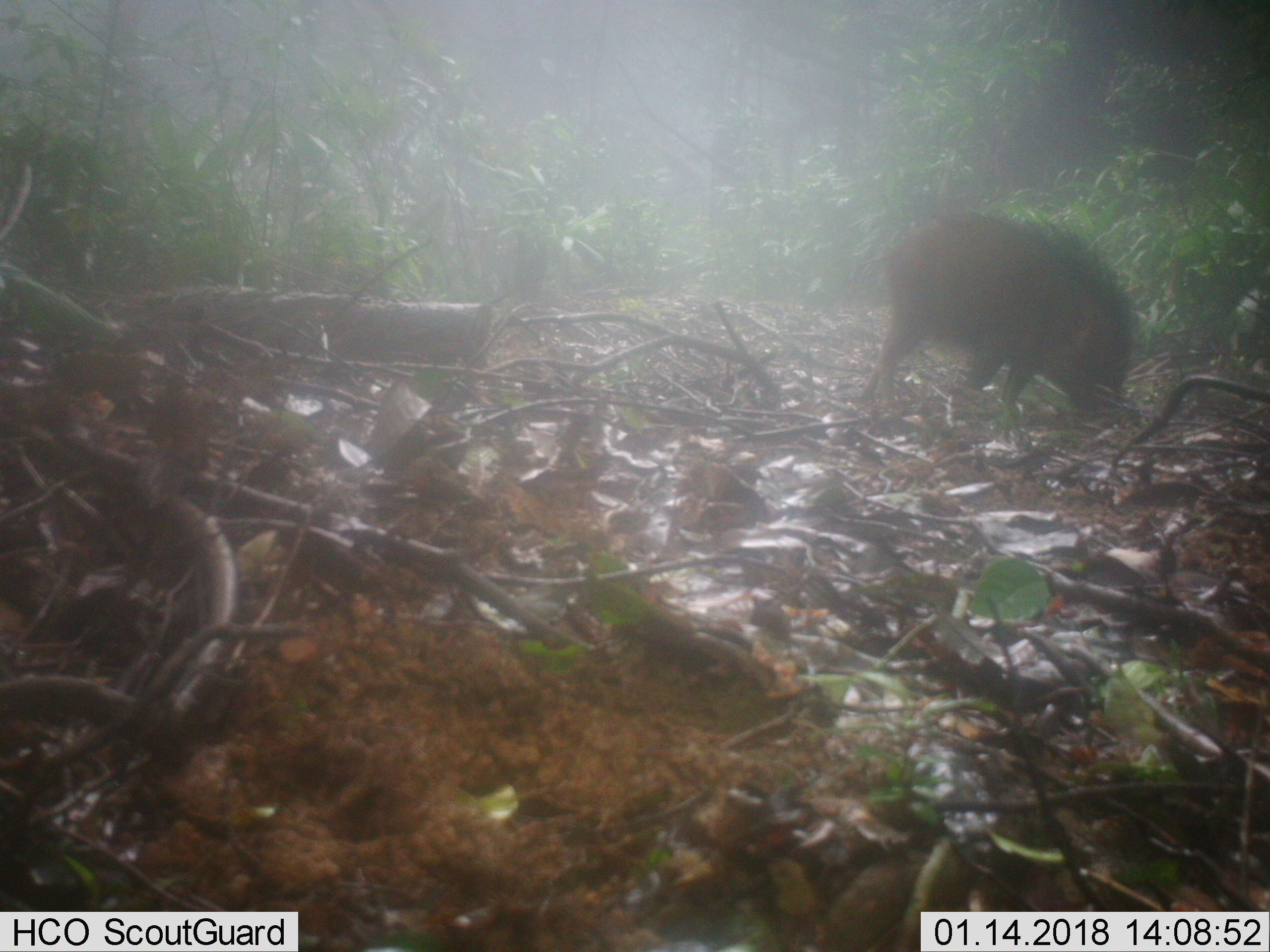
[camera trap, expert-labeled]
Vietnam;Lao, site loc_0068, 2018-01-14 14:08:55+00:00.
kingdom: Animalia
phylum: Chordata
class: Mammalia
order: Artiodactyla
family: Suidae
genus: Sus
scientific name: Sus scrofa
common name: eurasian wild pig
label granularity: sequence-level